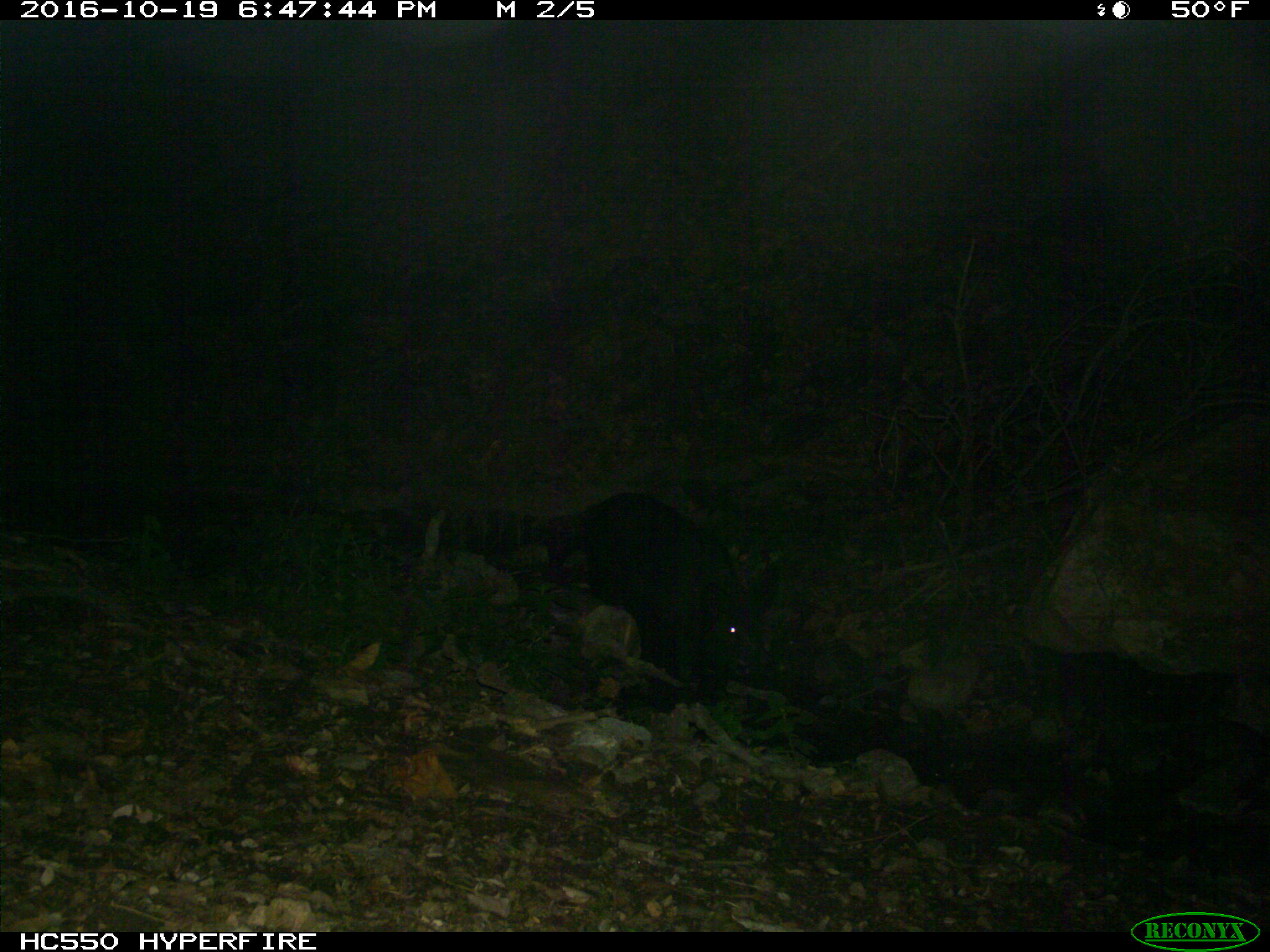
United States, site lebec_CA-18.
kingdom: Animalia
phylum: Chordata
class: Mammalia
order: Artiodactyla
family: Suidae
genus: Sus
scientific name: Sus scrofa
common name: wild boar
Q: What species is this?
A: Sus scrofa (wild boar).